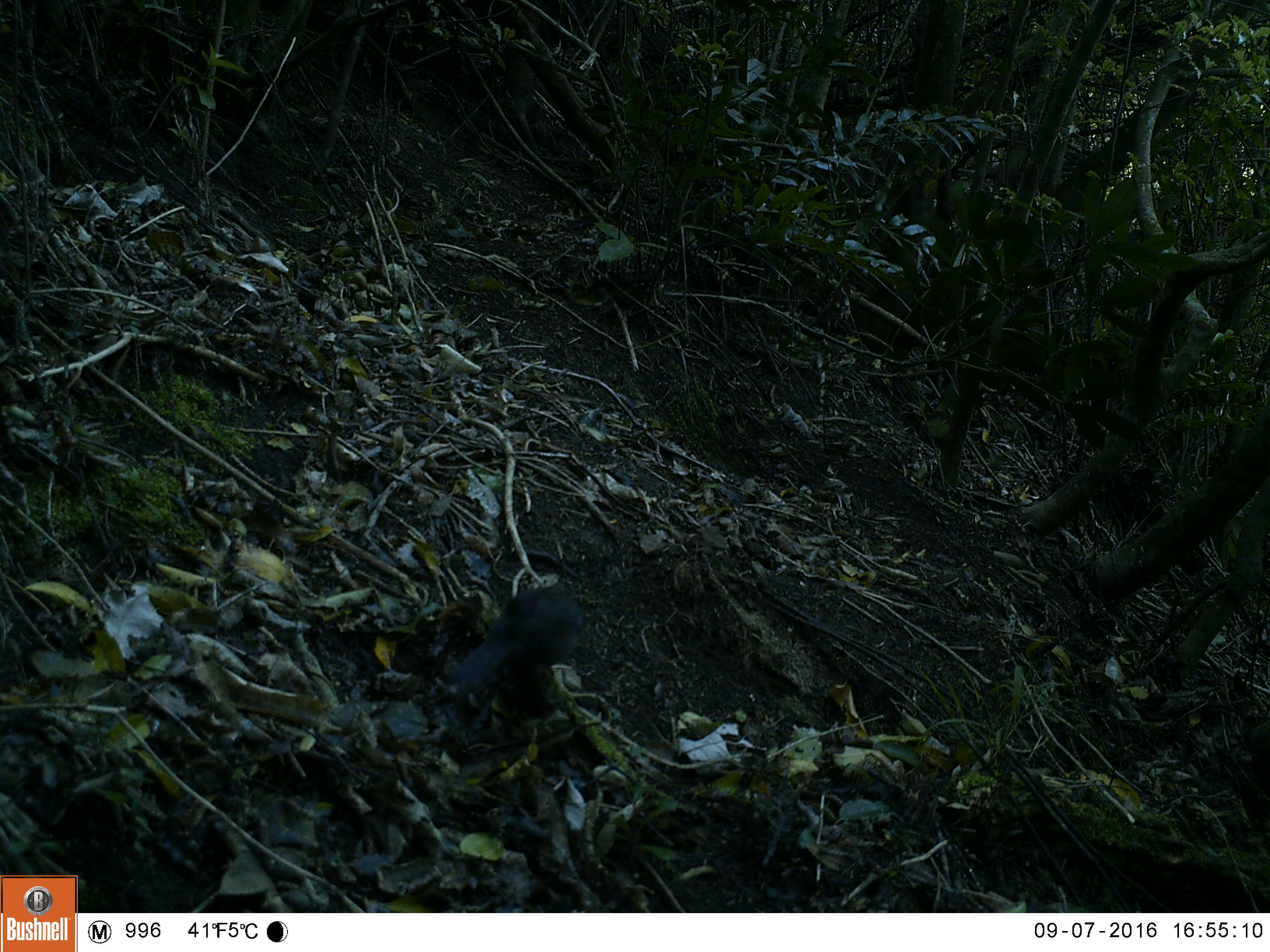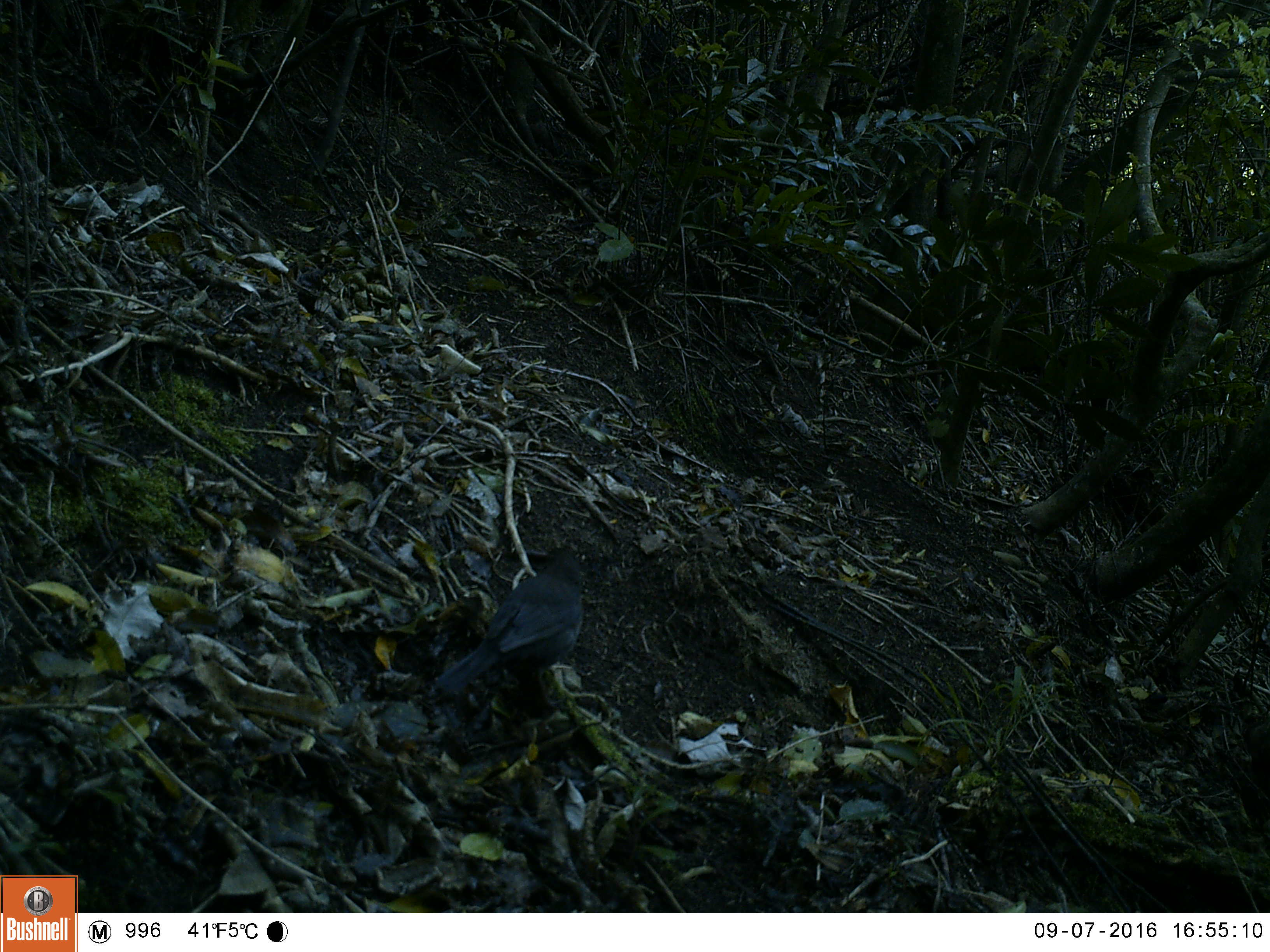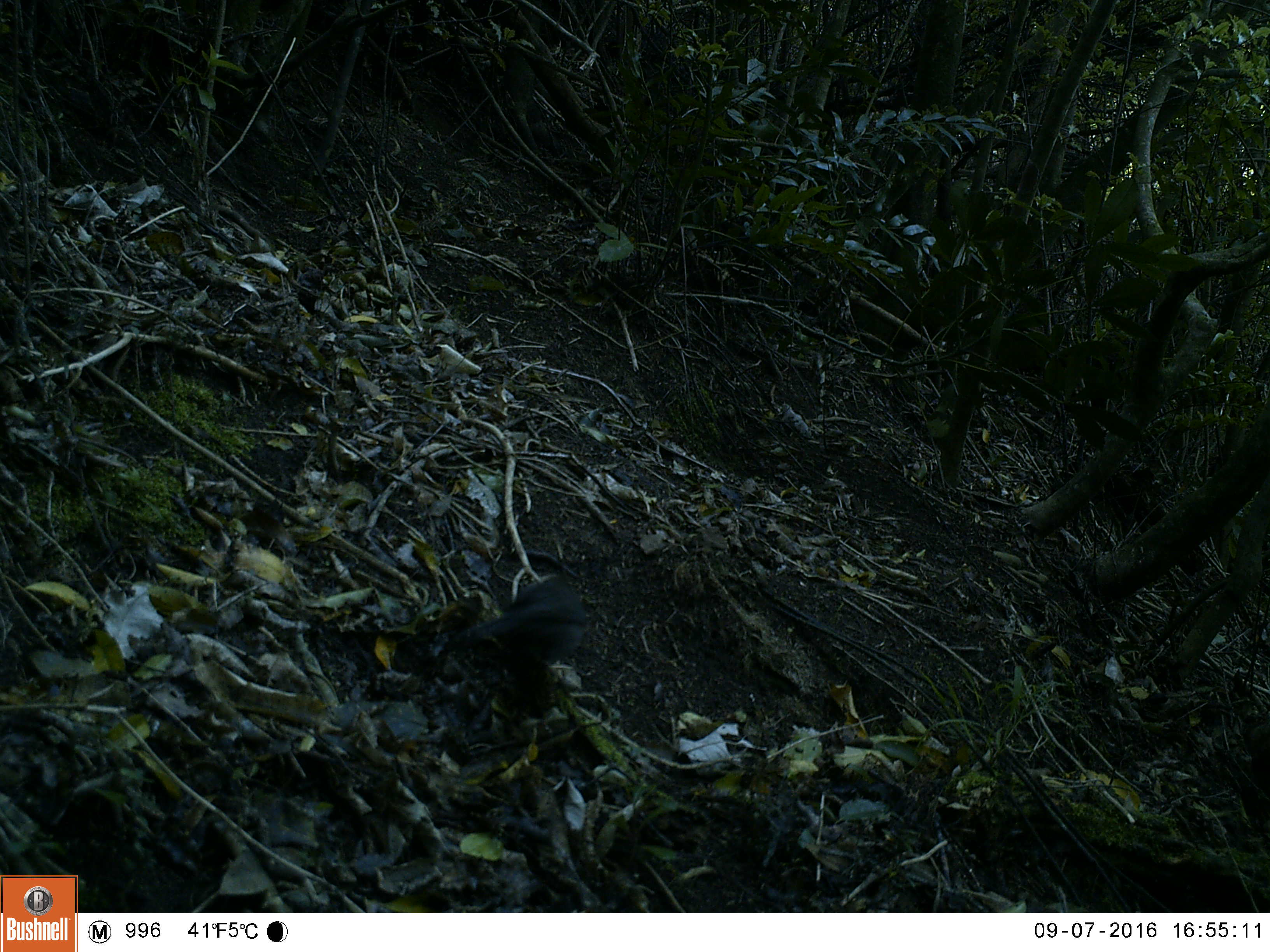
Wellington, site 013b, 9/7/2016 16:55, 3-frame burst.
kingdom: Animalia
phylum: Chordata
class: Aves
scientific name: Aves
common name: bird